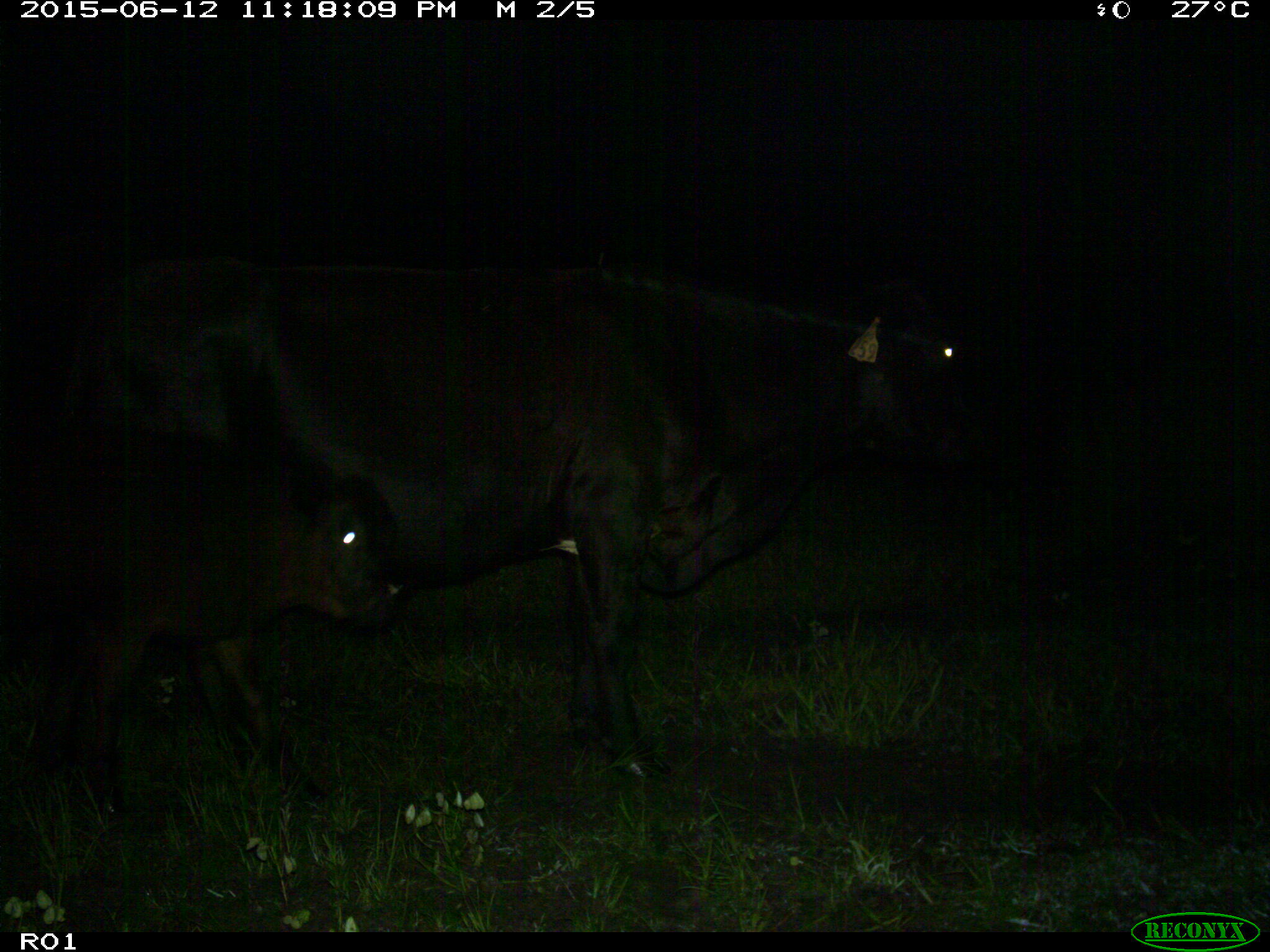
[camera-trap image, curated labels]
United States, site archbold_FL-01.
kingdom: Animalia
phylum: Chordata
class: Mammalia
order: Artiodactyla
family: Bovidae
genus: Bos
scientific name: Bos taurus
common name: domestic cow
Bos taurus (domestic cow).